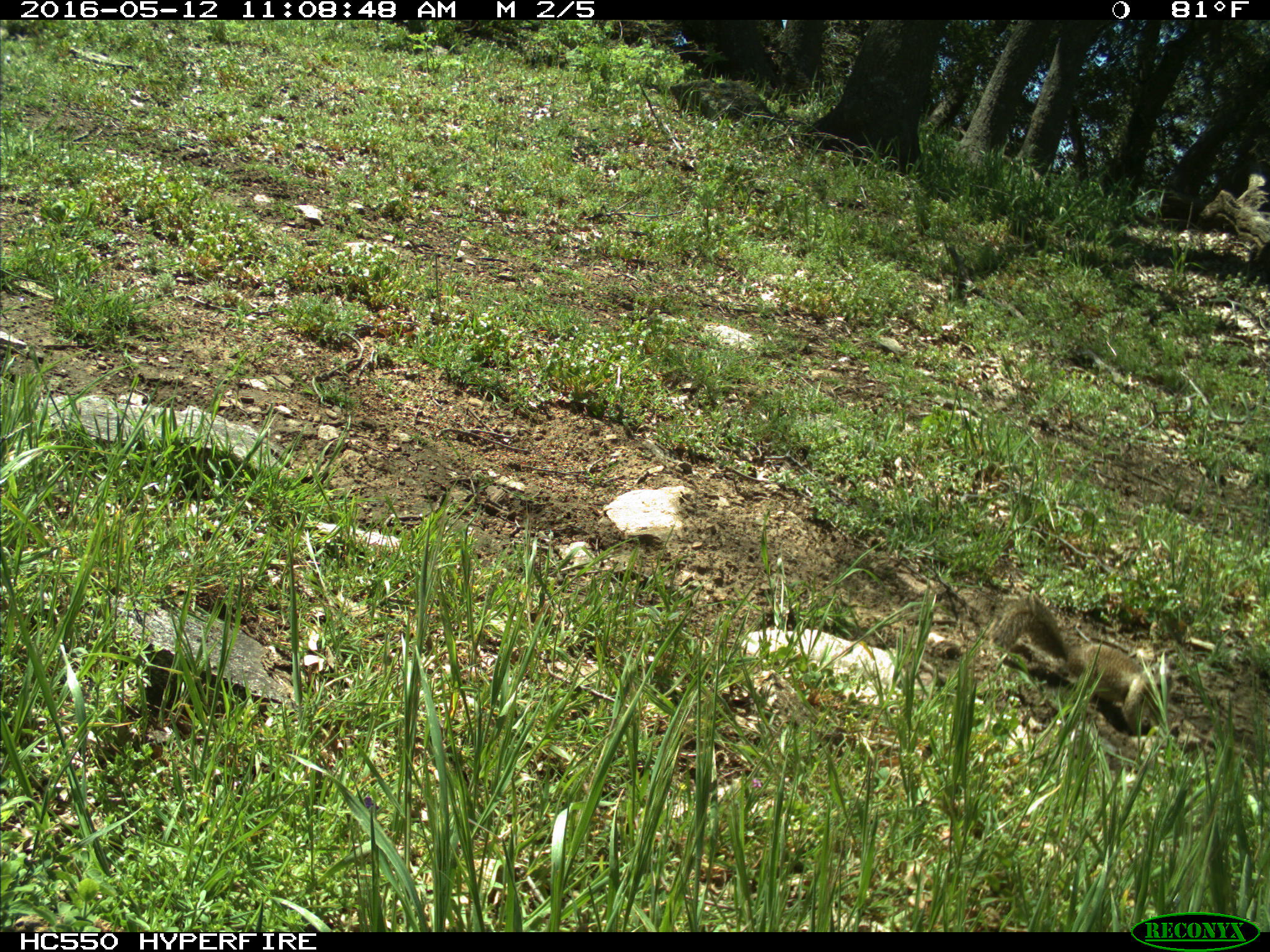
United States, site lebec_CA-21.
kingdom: Animalia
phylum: Chordata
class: Mammalia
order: Rodentia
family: Sciuridae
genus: Otospermophilus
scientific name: Otospermophilus beecheyi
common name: california ground squirrel